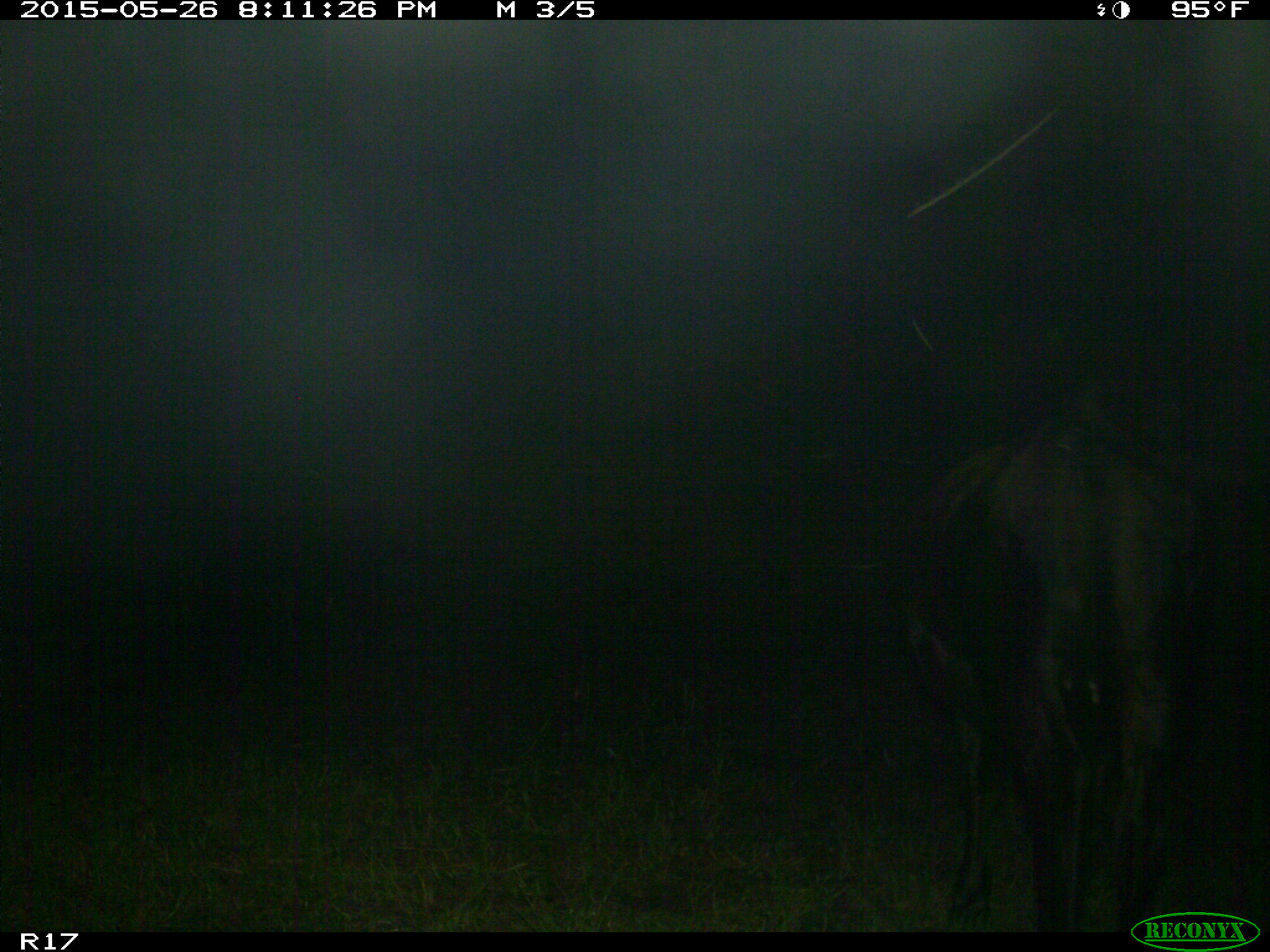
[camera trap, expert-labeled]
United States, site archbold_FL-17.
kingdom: Animalia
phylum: Chordata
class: Mammalia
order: Artiodactyla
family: Bovidae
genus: Bos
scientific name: Bos taurus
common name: domestic cow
Bos taurus (domestic cow).